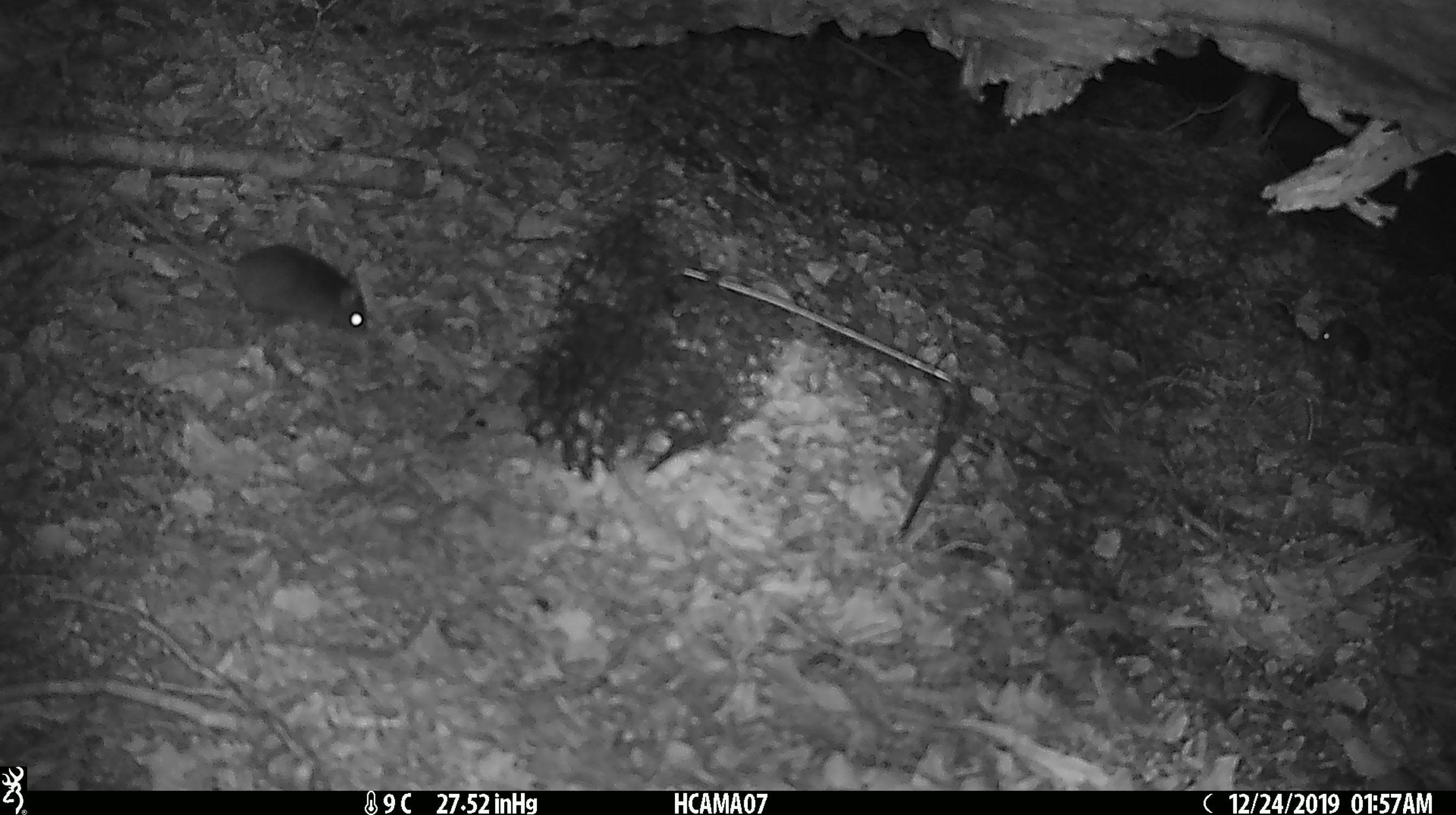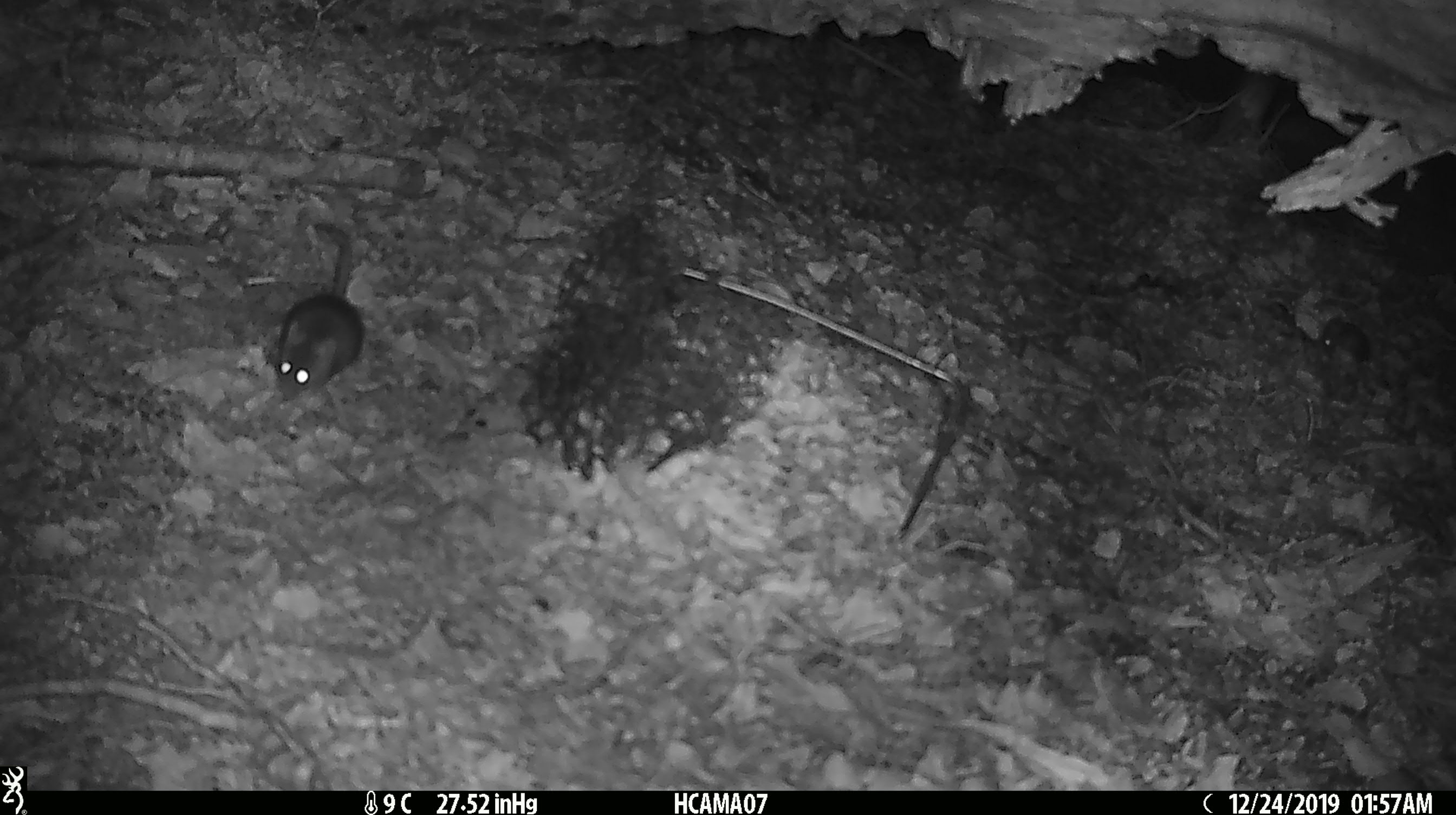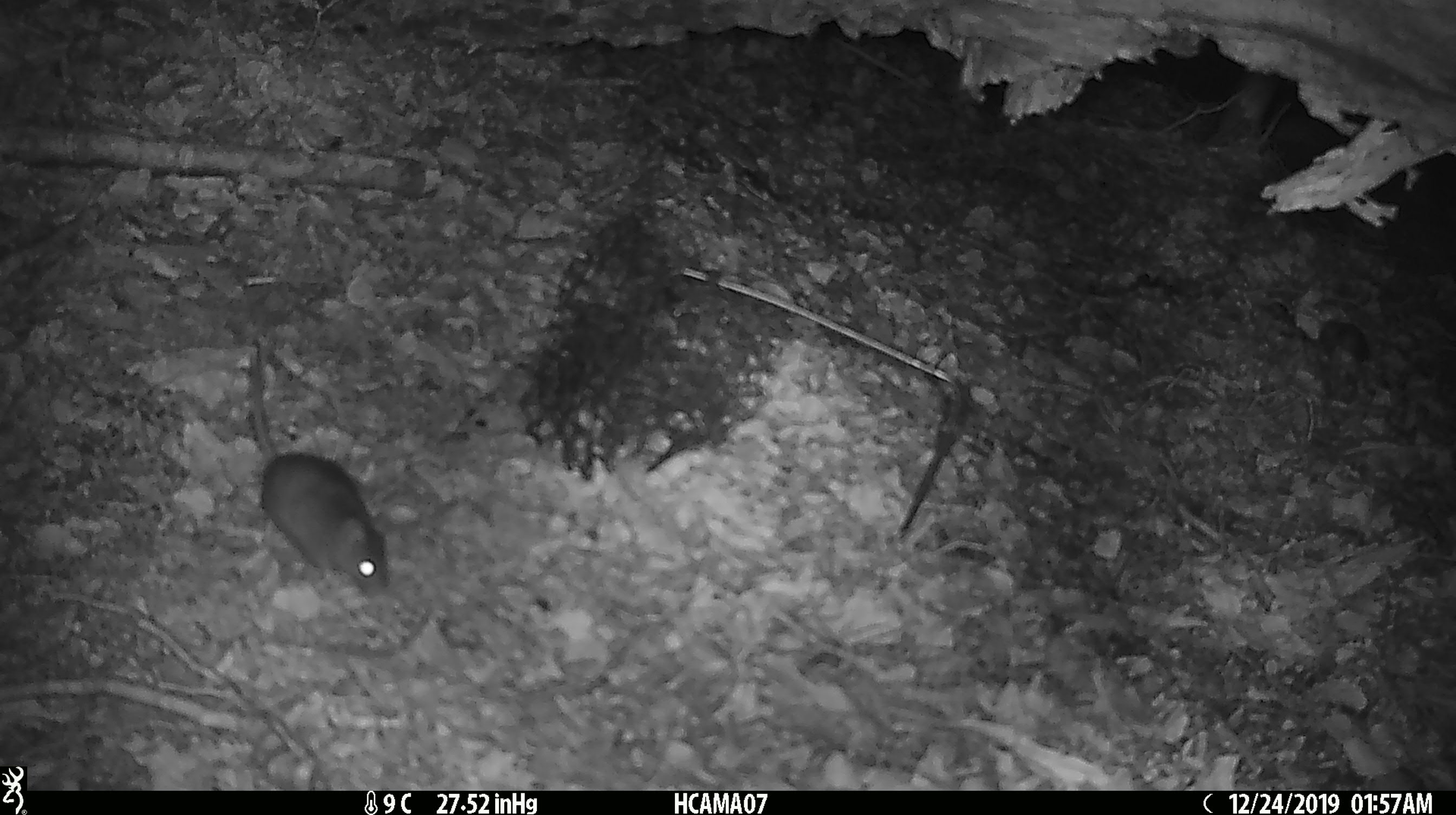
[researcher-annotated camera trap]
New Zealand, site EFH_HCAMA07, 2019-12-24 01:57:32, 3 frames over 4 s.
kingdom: Animalia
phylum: Chordata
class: Mammalia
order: Rodentia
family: Muridae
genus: Mus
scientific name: Mus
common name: mouse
Mouse (Mus).